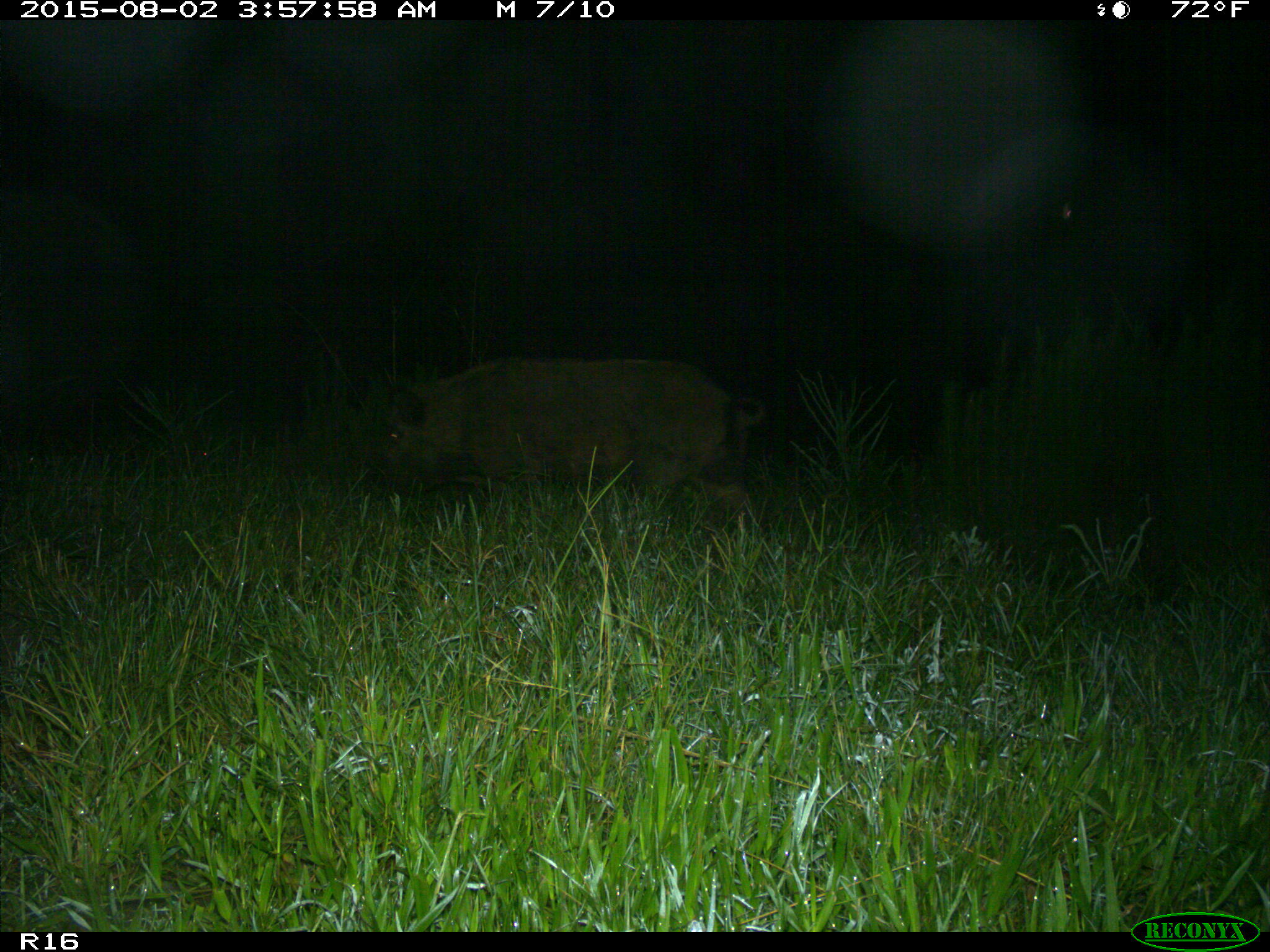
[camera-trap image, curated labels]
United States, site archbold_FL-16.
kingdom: Animalia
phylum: Chordata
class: Mammalia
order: Artiodactyla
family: Suidae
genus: Sus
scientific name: Sus scrofa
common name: wild boar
Sus scrofa (wild boar).